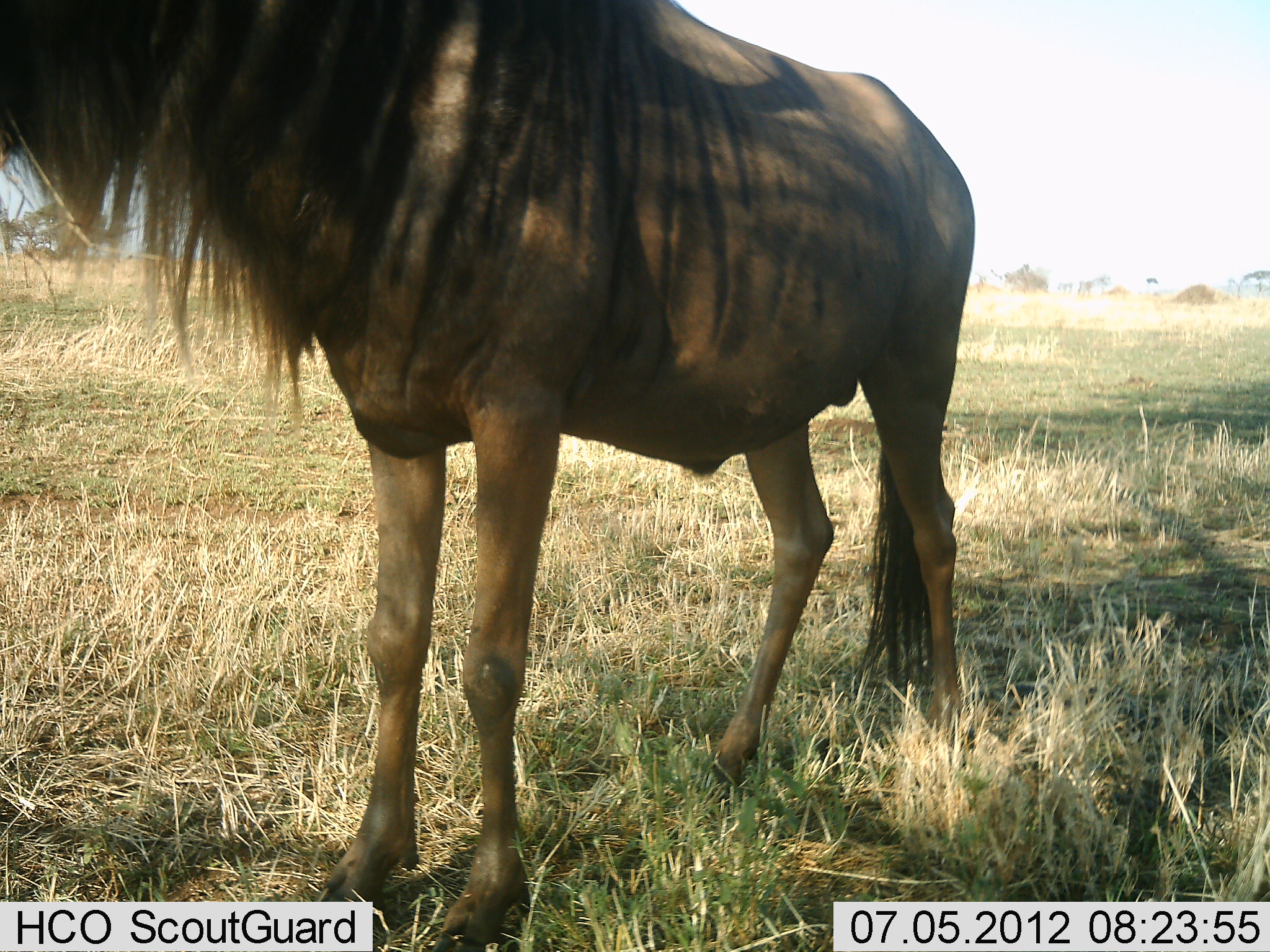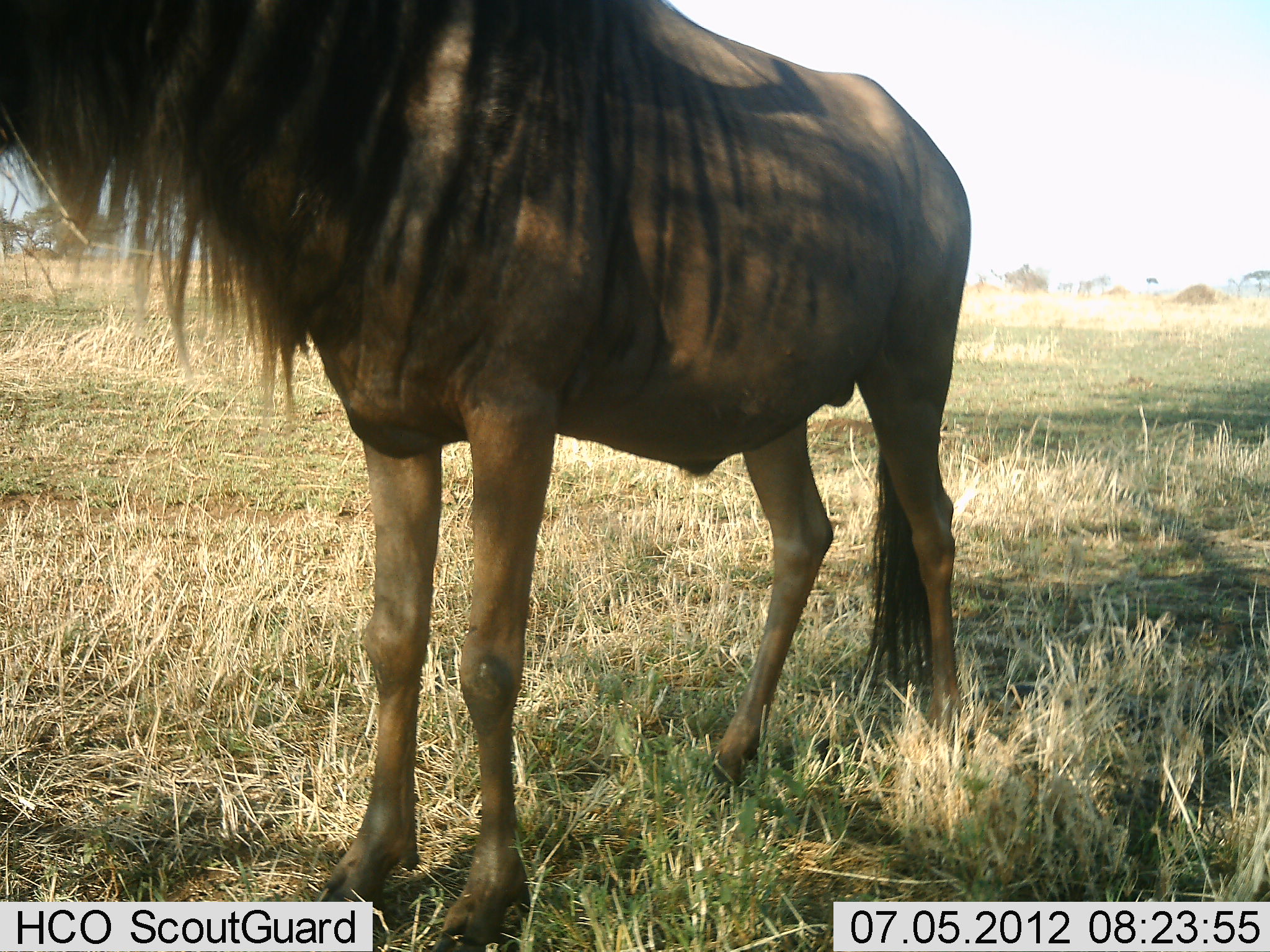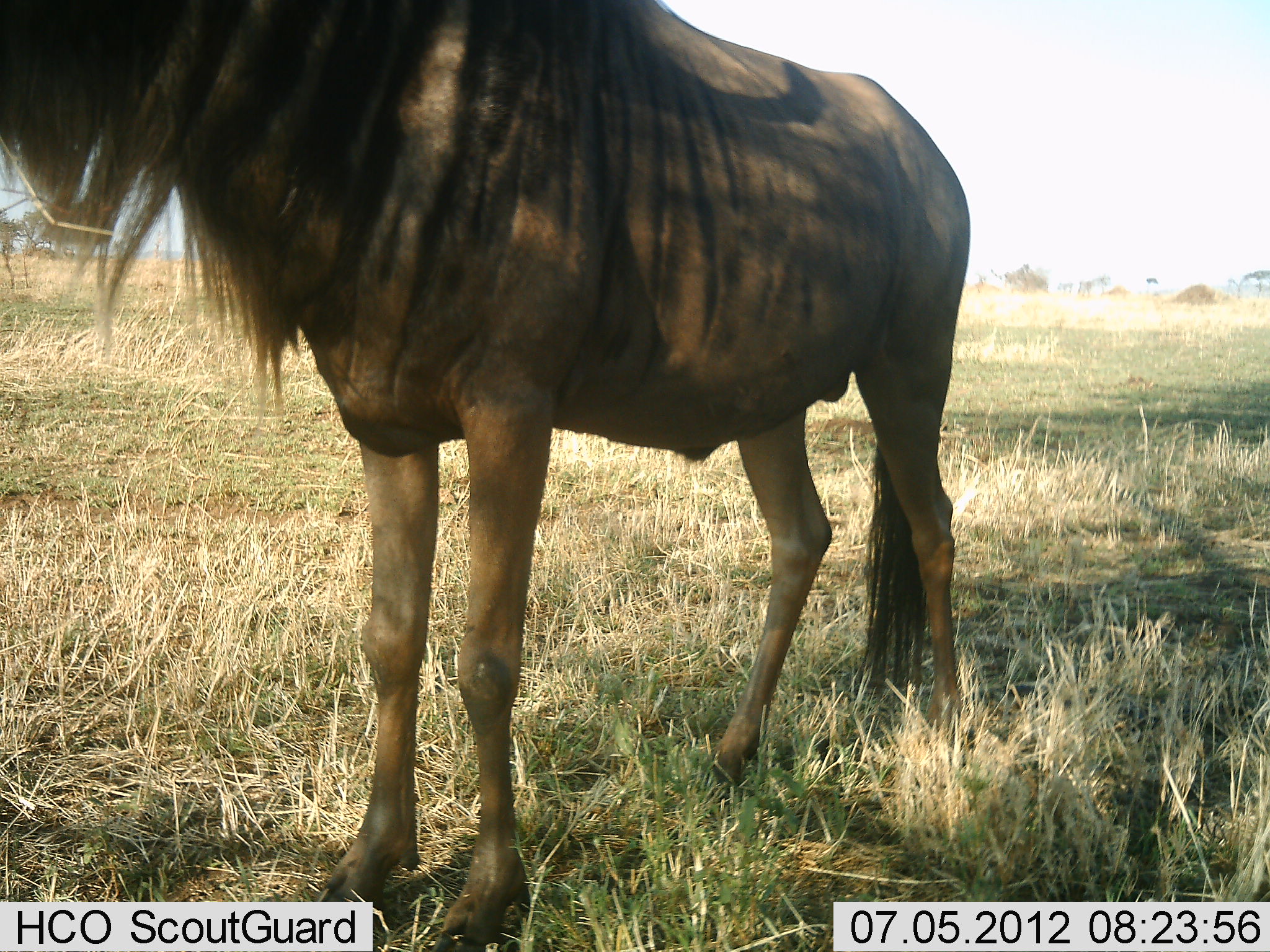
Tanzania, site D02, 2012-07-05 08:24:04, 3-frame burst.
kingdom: Animalia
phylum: Chordata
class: Mammalia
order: Artiodactyla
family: Bovidae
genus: Connochaetes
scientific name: Connochaetes taurinus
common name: blue wildebeest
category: wildebeest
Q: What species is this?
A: Wildebeest (blue wildebeest) (Connochaetes taurinus).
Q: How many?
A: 1.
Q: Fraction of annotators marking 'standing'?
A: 100%.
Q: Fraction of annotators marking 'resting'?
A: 0%.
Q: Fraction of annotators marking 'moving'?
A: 0%.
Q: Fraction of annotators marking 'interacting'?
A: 0%.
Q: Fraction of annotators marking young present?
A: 0%.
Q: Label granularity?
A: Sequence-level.